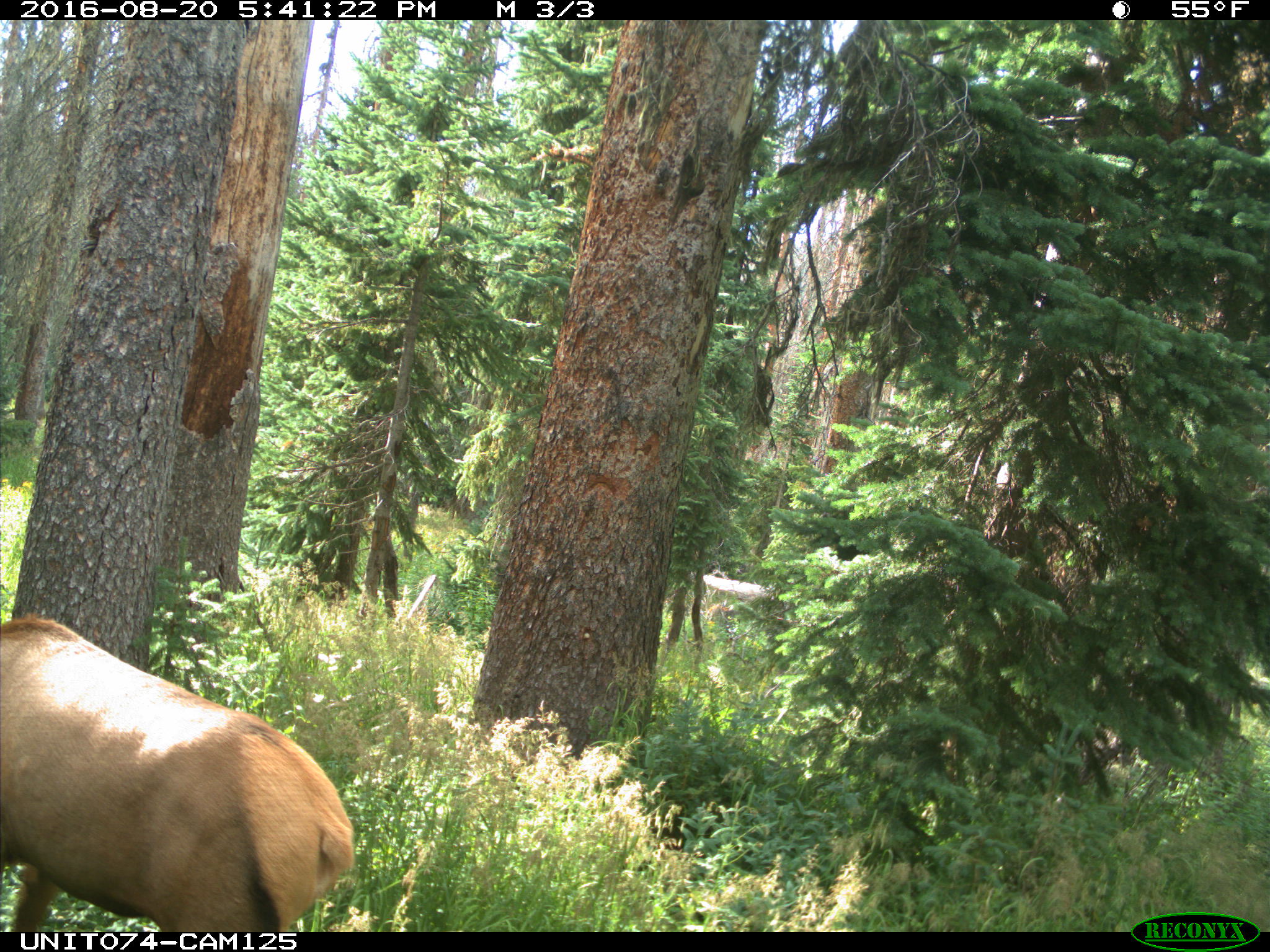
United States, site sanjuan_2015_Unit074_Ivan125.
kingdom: Animalia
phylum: Chordata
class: Mammalia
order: Artiodactyla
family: Cervidae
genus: Cervus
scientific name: Cervus elaphus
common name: red deer